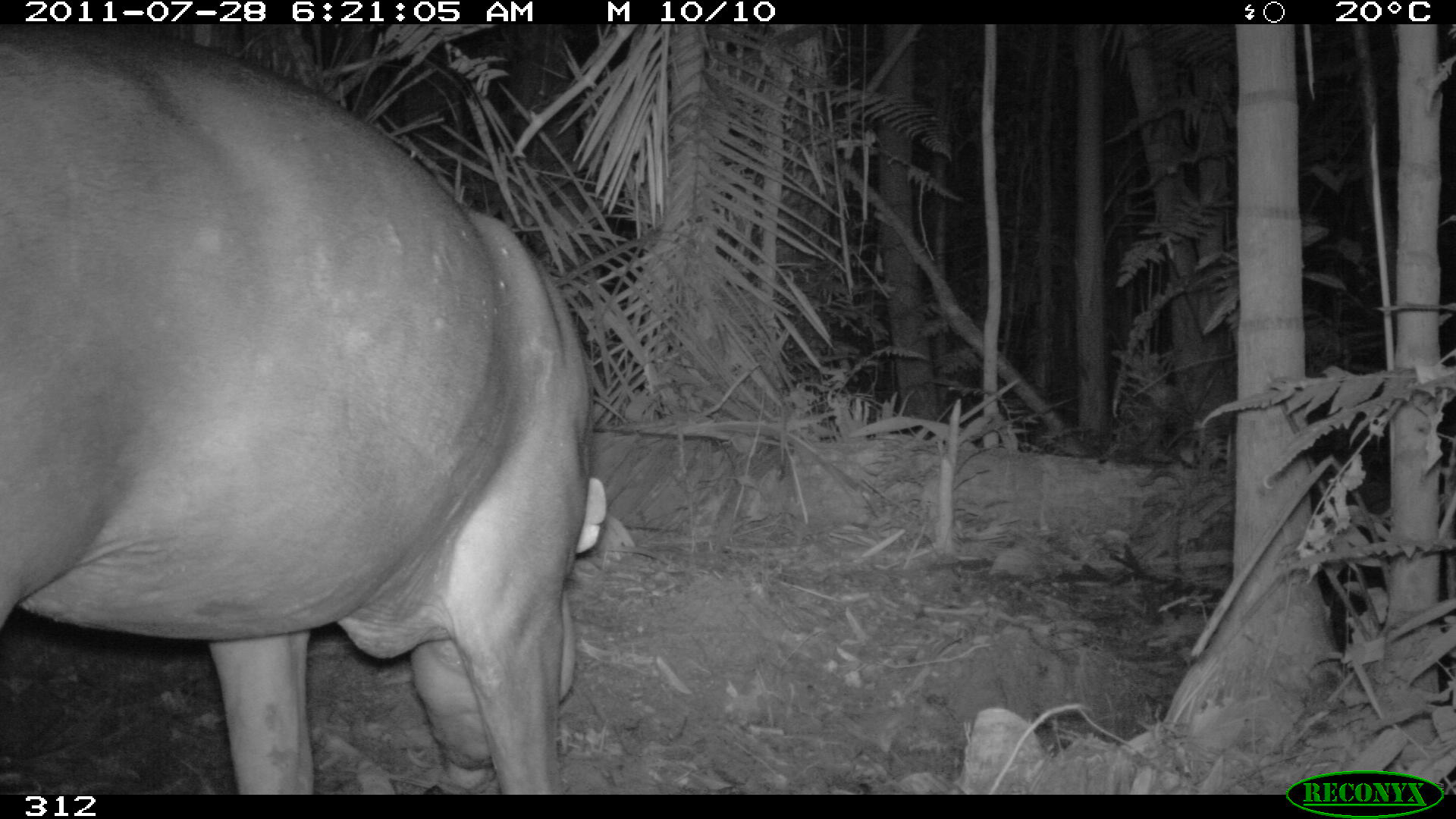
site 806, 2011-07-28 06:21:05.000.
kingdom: Animalia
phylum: Chordata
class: Mammalia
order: Perissodactyla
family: Tapiridae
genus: Tapirus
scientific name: Tapirus terrestris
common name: south american tapir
Tapirus terrestris (south american tapir).